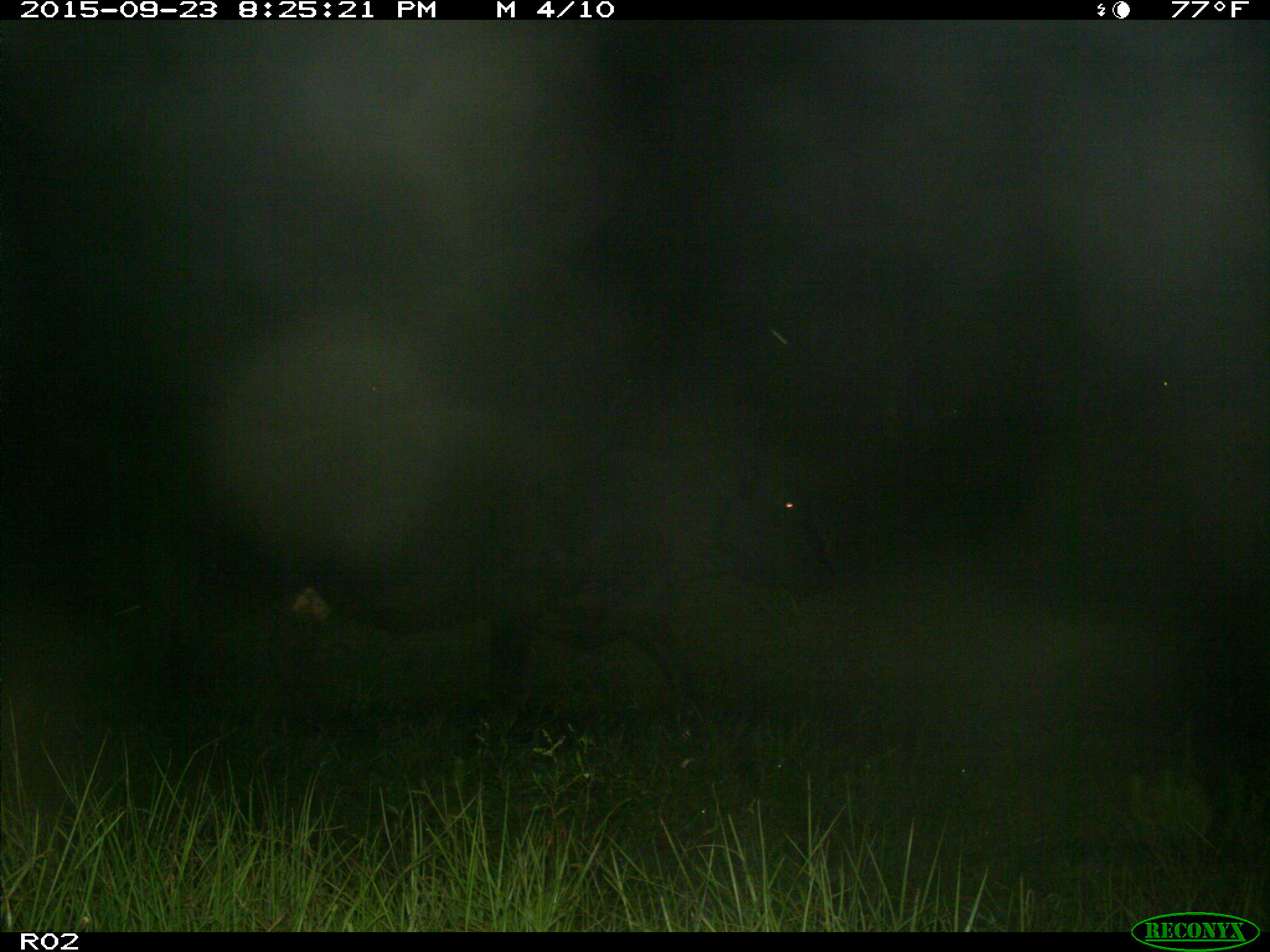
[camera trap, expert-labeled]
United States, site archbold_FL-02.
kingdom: Animalia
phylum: Chordata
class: Mammalia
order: Artiodactyla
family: Bovidae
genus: Bos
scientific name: Bos taurus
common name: domestic cow